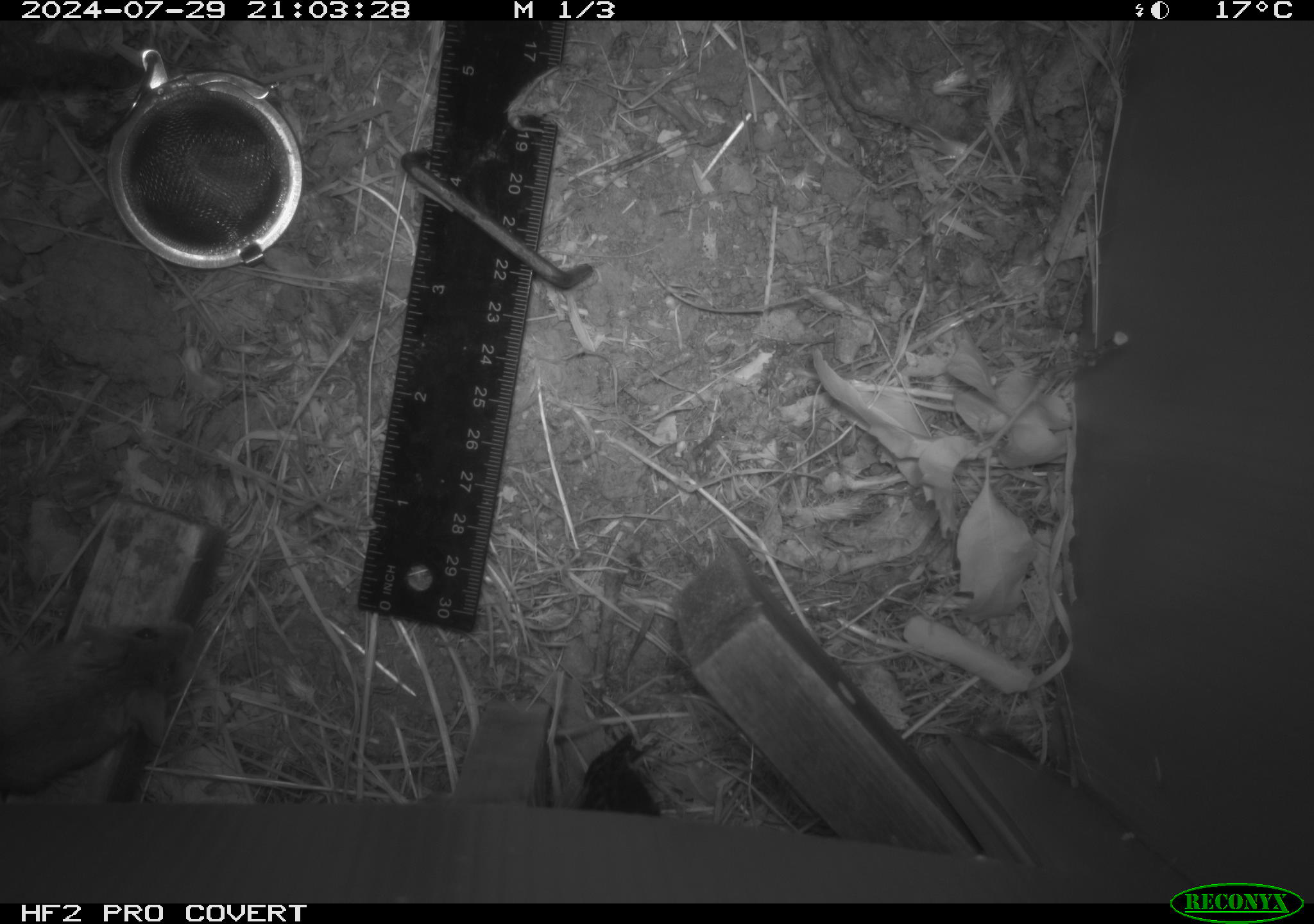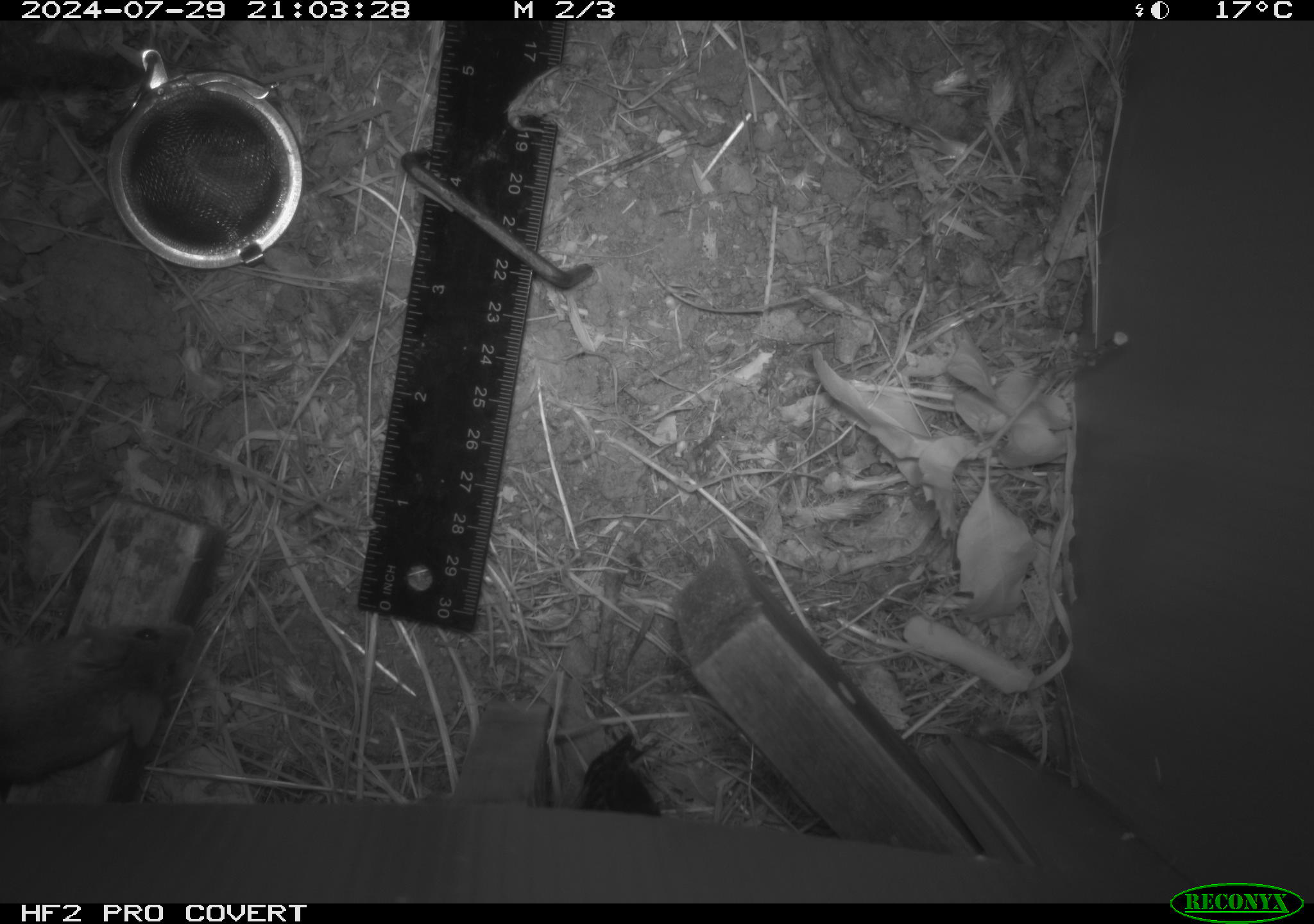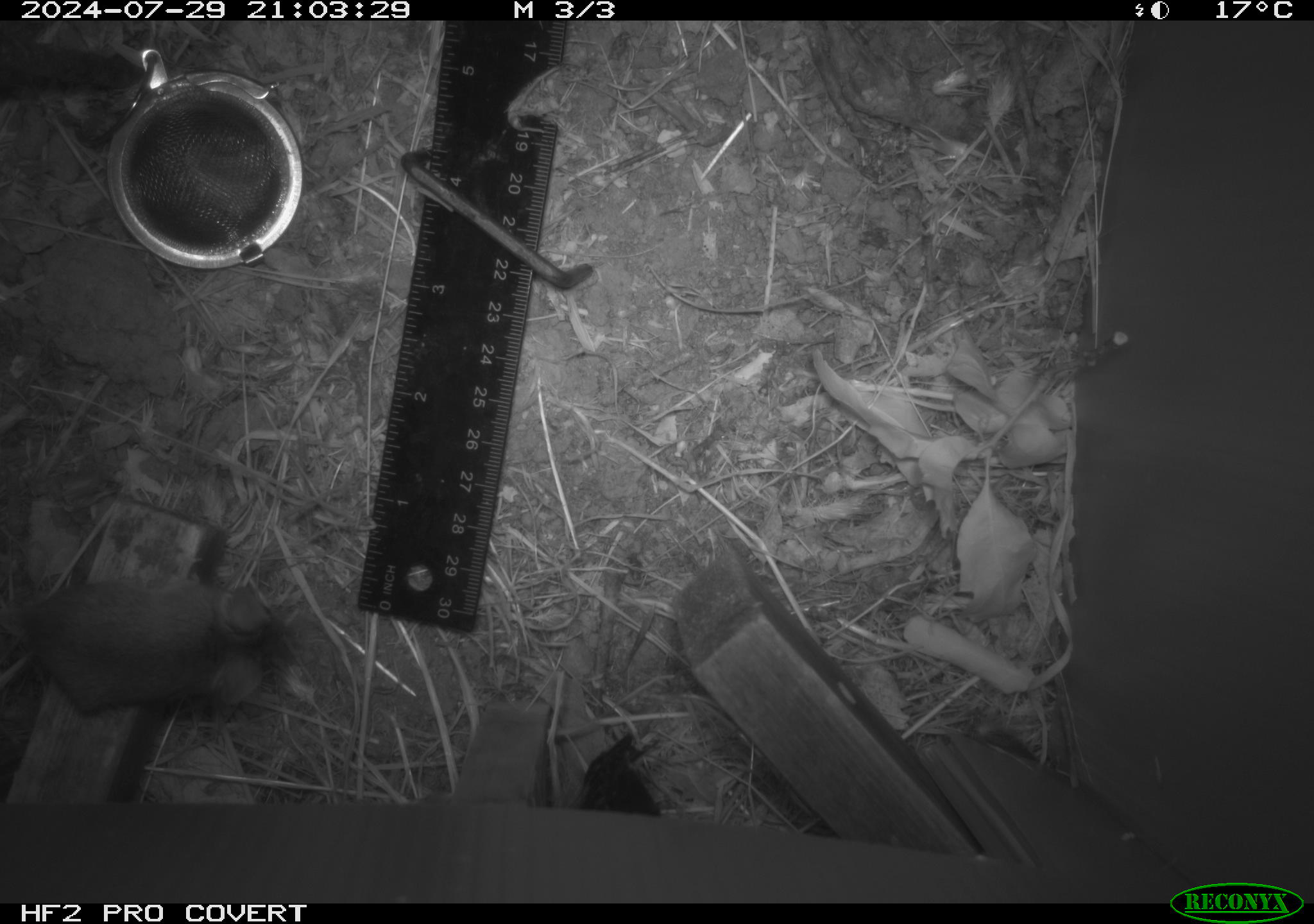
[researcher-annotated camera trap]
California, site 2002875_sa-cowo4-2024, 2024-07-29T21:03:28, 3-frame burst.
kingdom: Animalia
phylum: Chordata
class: Mammalia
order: Rodentia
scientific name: Rodentia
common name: mouse species